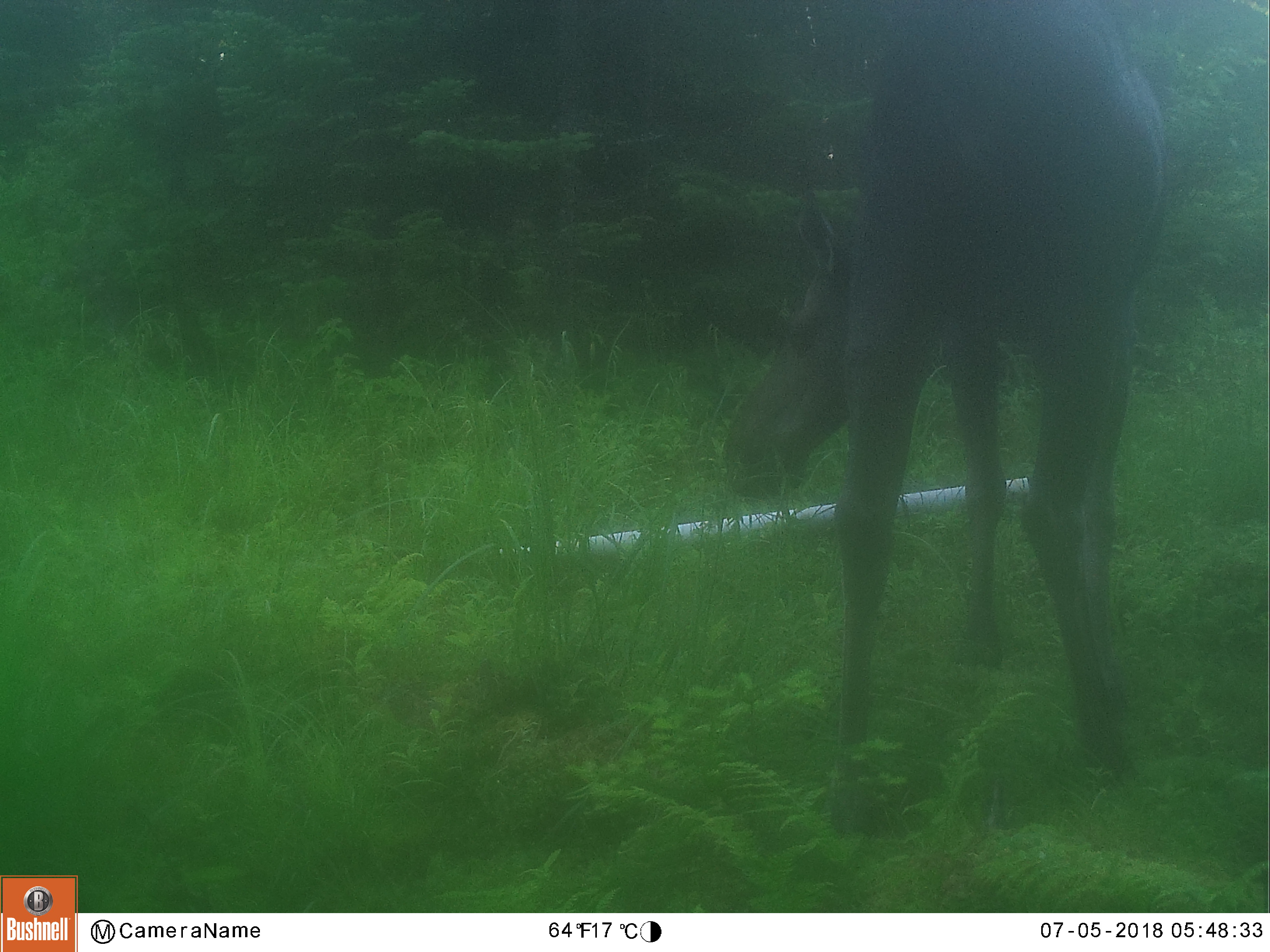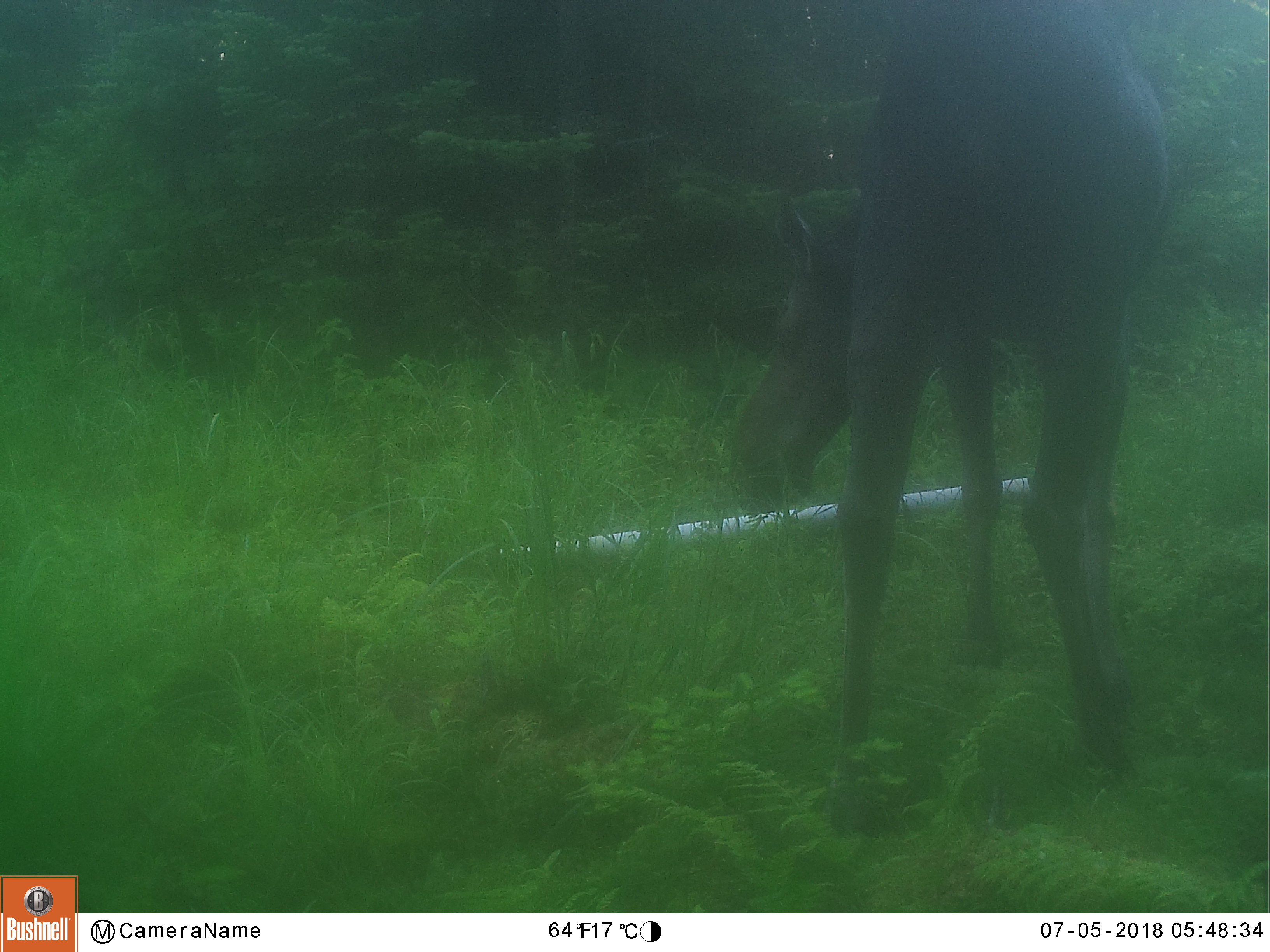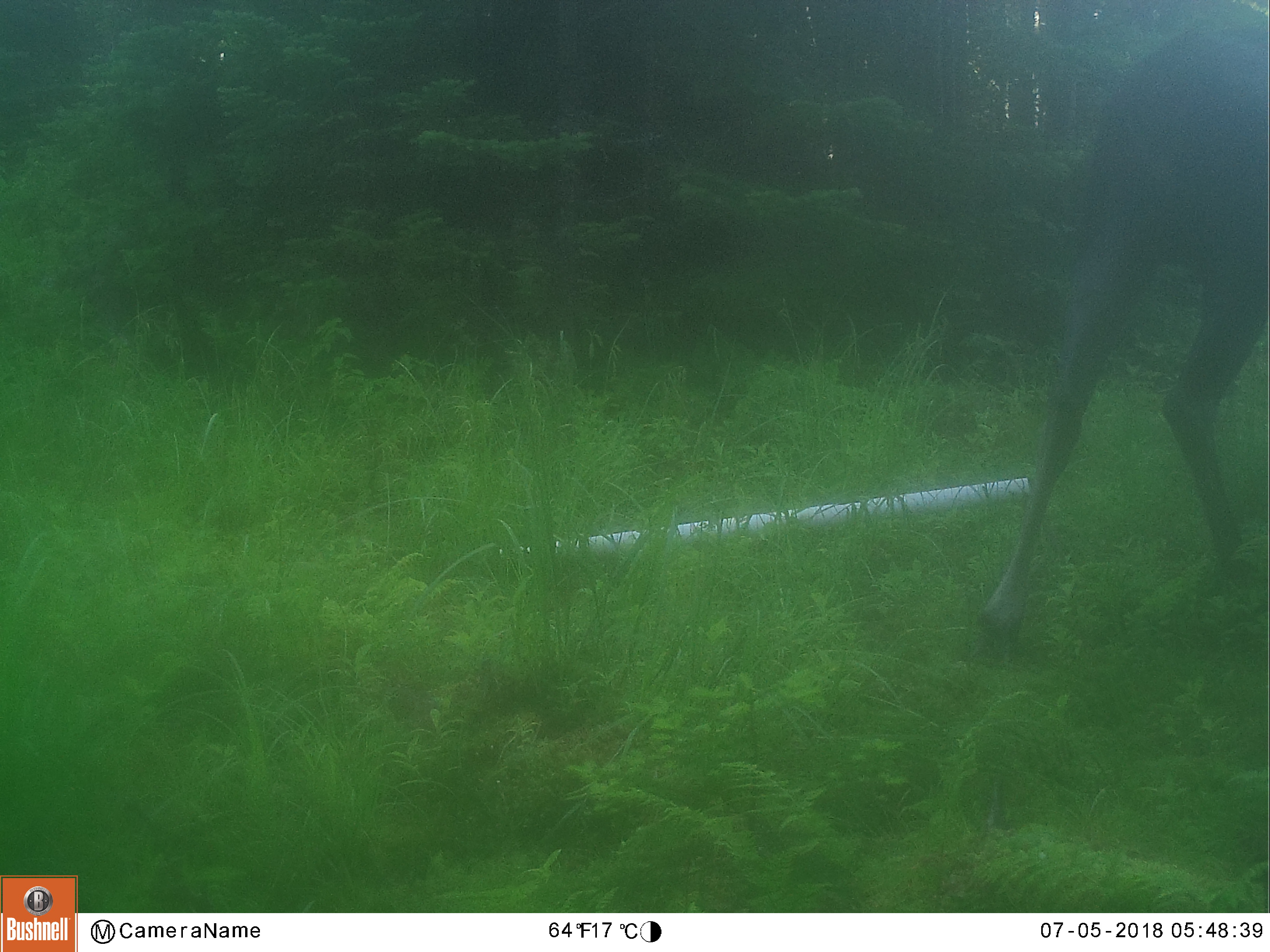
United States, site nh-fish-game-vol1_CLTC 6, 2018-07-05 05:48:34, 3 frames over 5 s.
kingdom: Animalia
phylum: Chordata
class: Mammalia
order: Artiodactyla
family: Cervidae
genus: Alces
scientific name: Alces alces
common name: moose